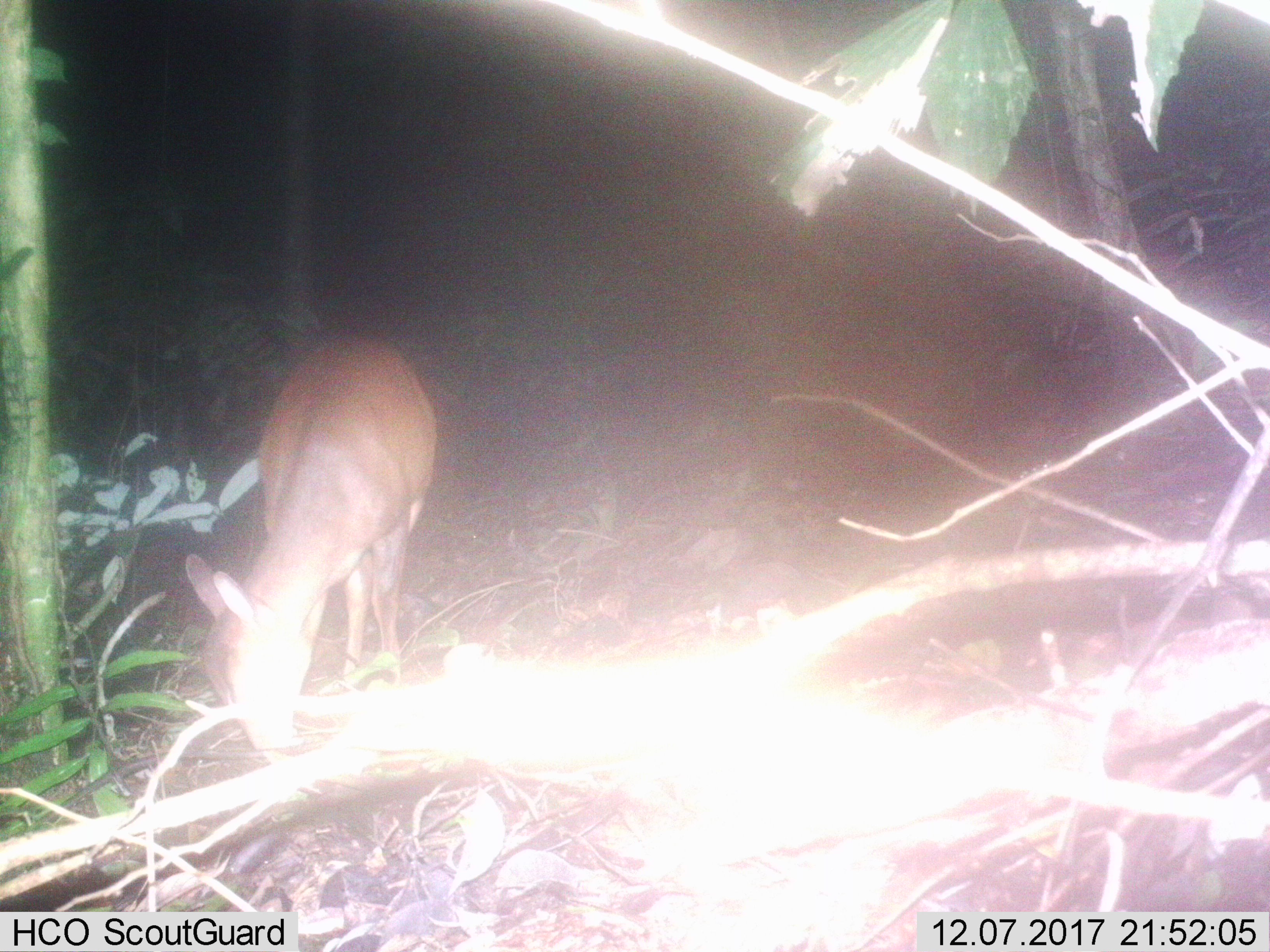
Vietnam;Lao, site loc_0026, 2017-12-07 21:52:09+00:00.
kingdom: Animalia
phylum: Chordata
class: Mammalia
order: Artiodactyla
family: Cervidae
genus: Muntiacus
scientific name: Muntiacus vuquangensis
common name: large-antlered muntjac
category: large antlered muntjac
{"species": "large antlered muntjac (large-antlered muntjac) (Muntiacus vuquangensis)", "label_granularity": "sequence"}